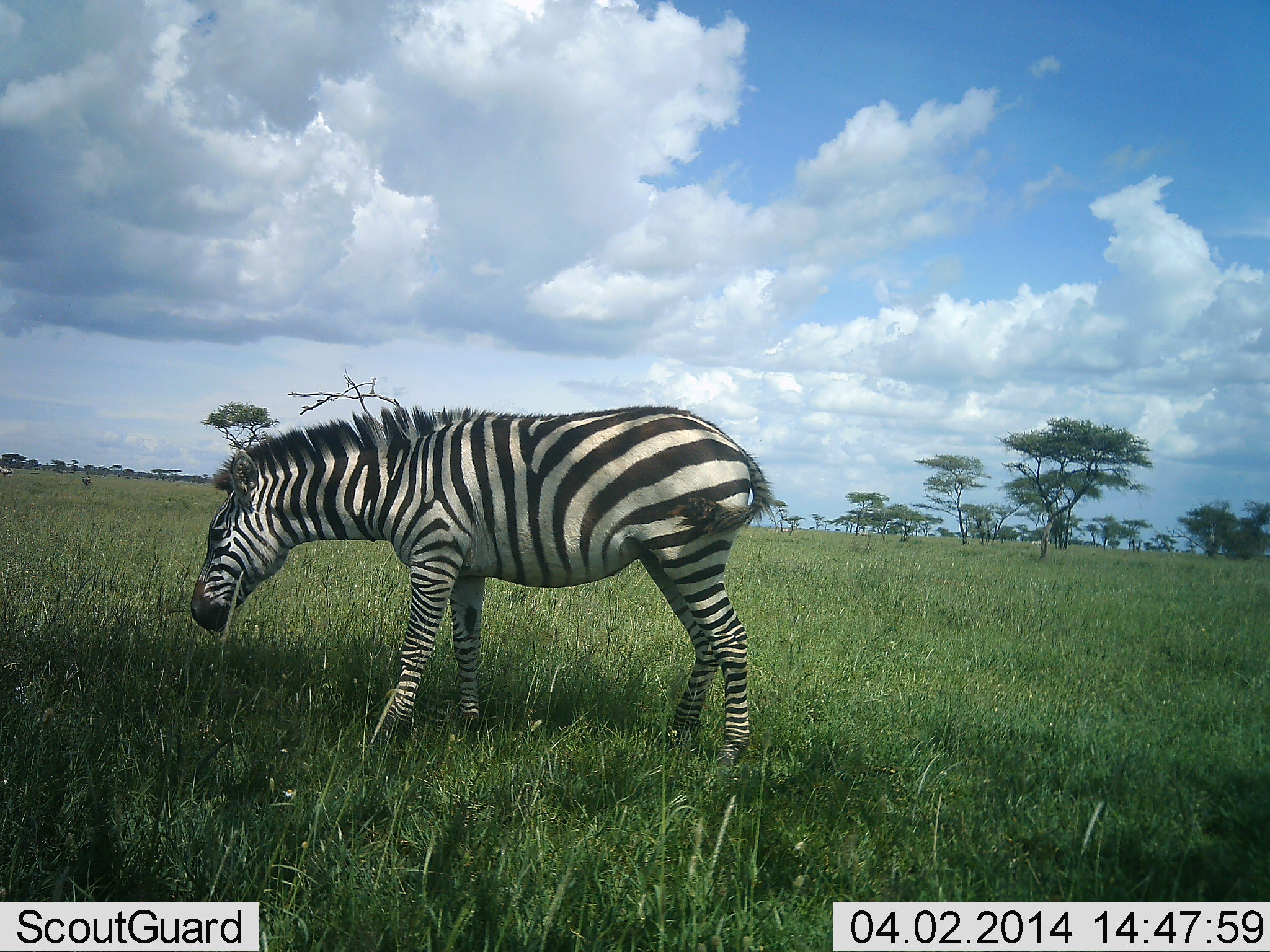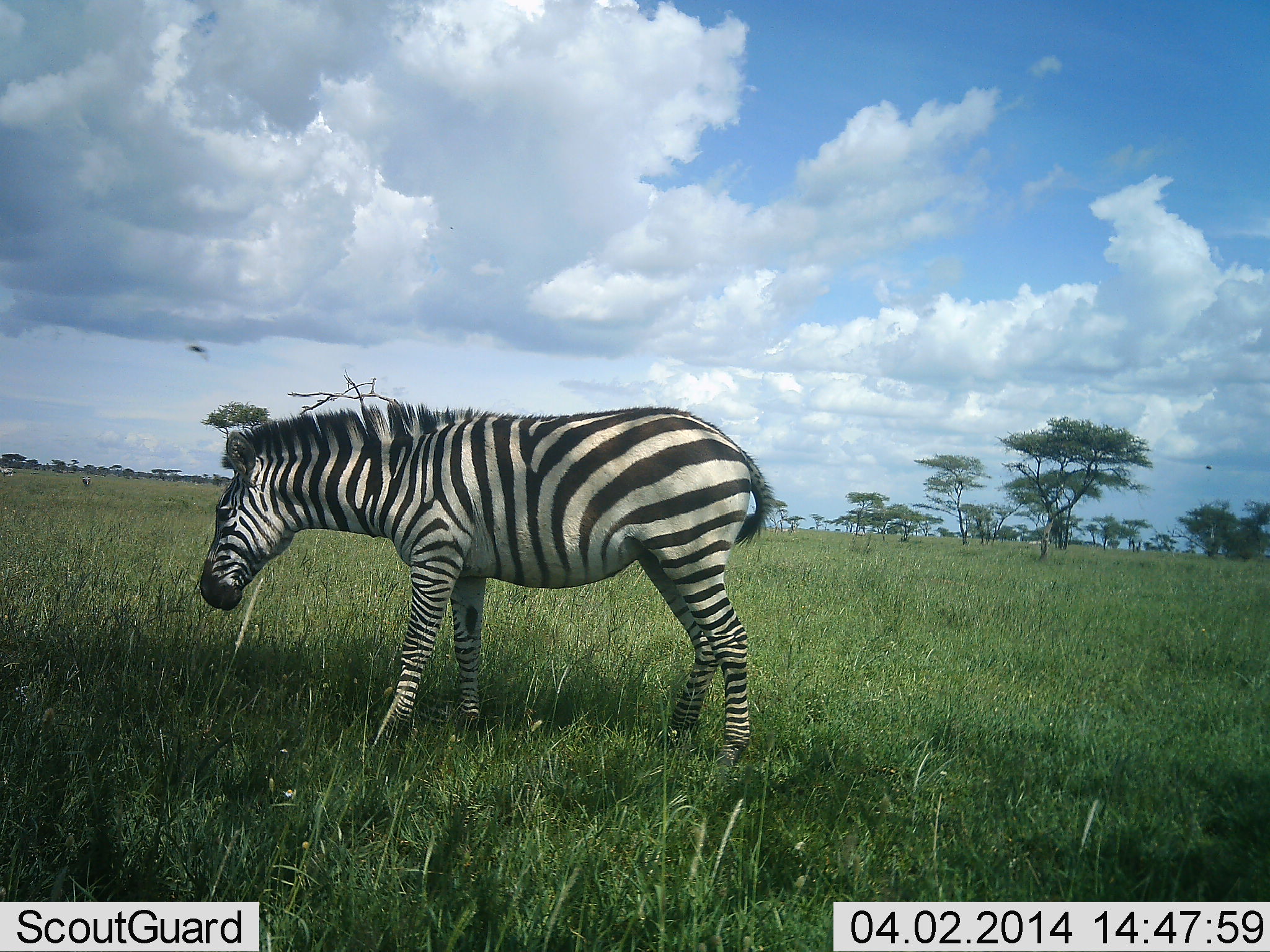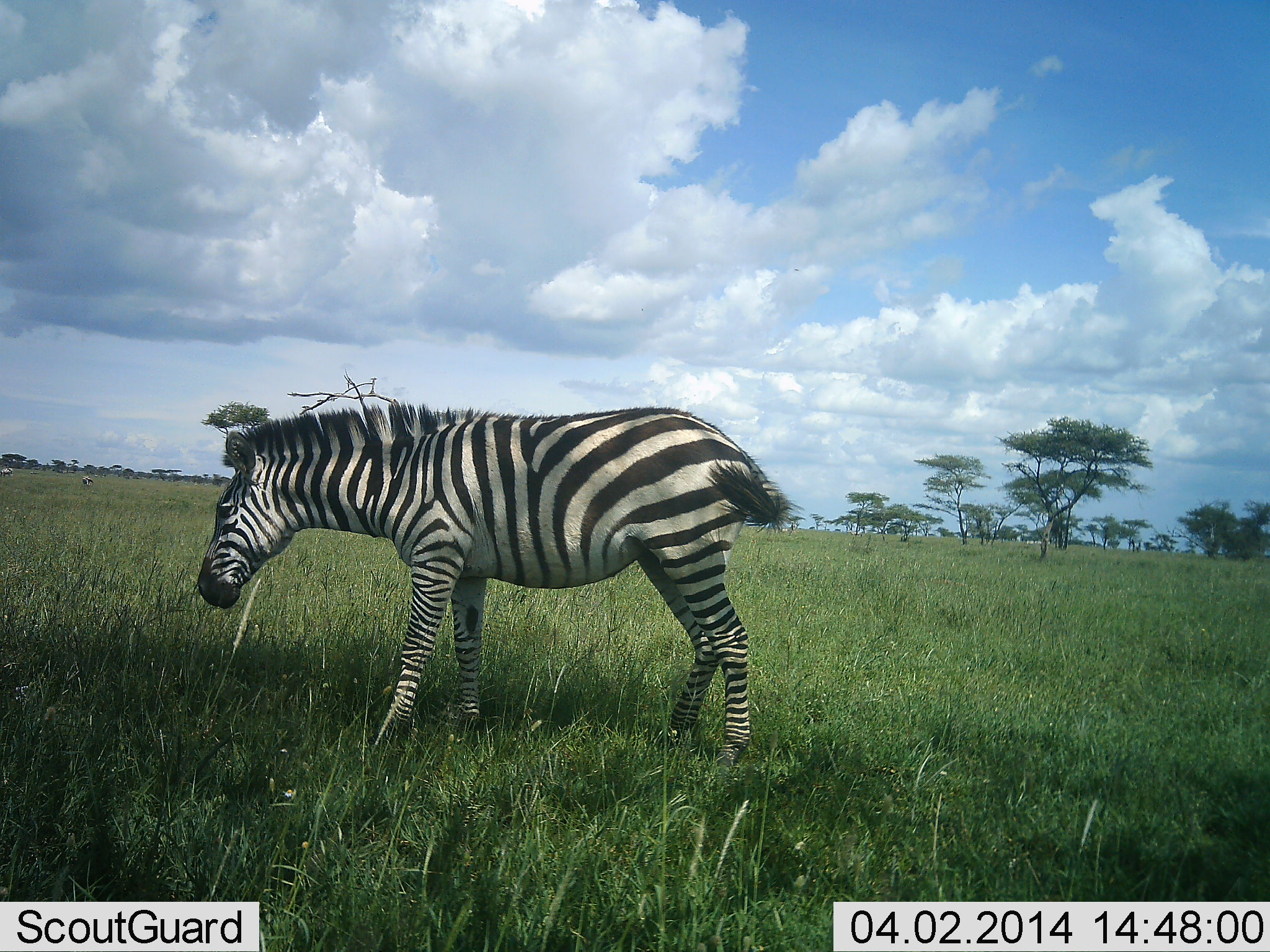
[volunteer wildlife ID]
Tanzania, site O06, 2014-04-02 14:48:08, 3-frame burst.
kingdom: Animalia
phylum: Chordata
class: Mammalia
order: Perissodactyla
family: Equidae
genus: Equus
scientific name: Equus quagga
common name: plains zebra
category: zebra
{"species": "zebra (plains zebra) (Equus quagga)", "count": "1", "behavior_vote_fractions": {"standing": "85%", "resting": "0%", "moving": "0%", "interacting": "0%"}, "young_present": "0%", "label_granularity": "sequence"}